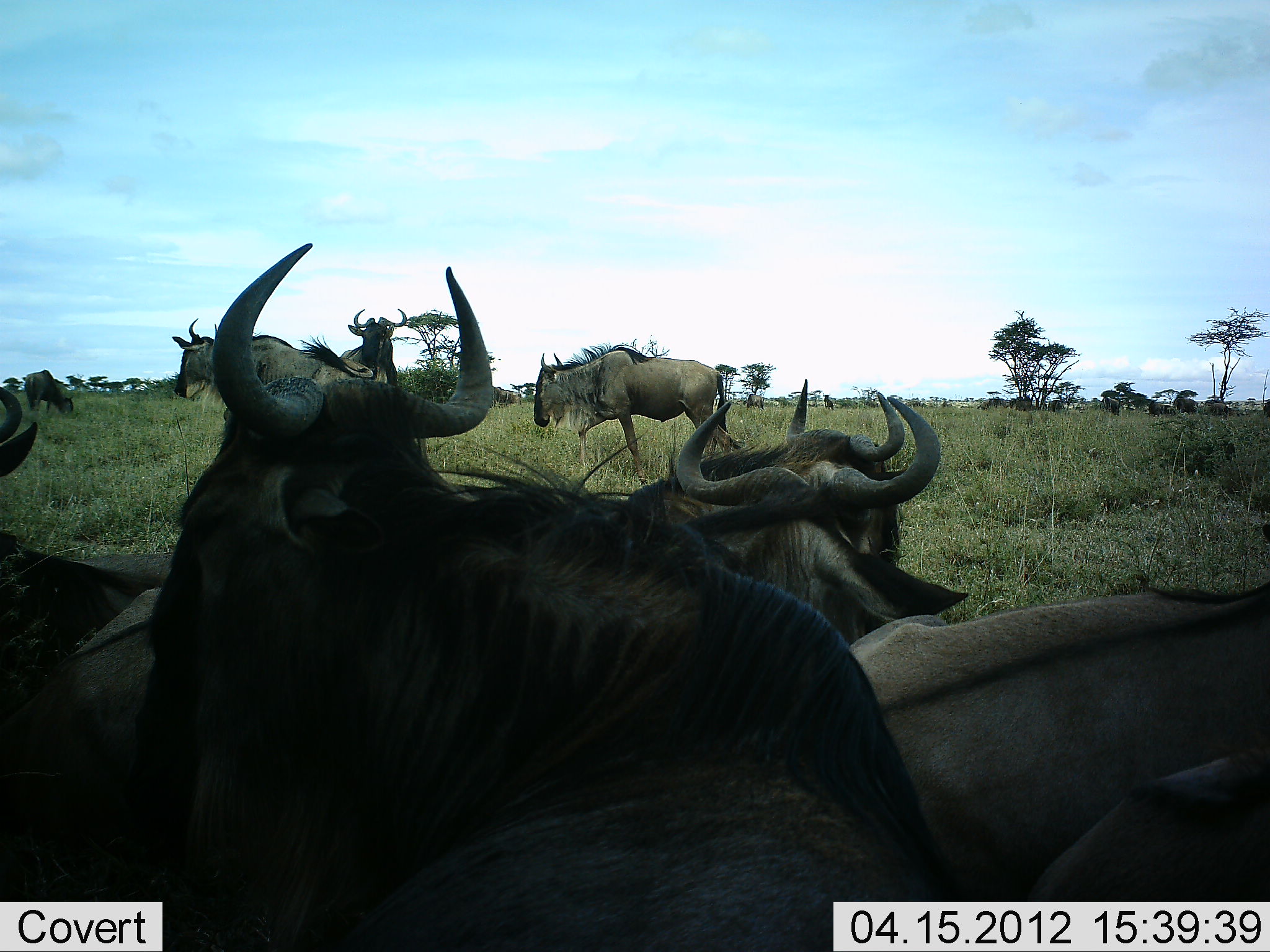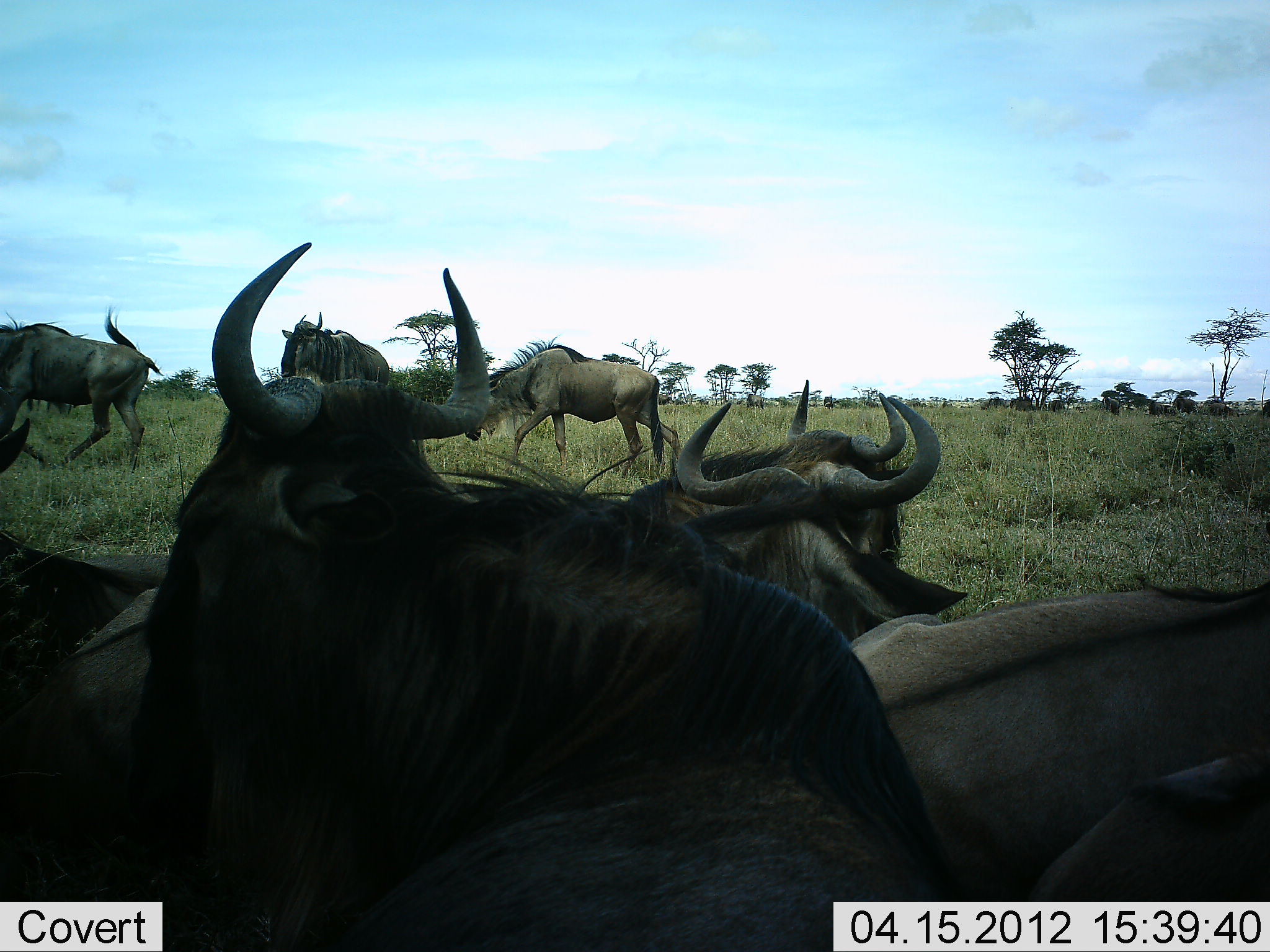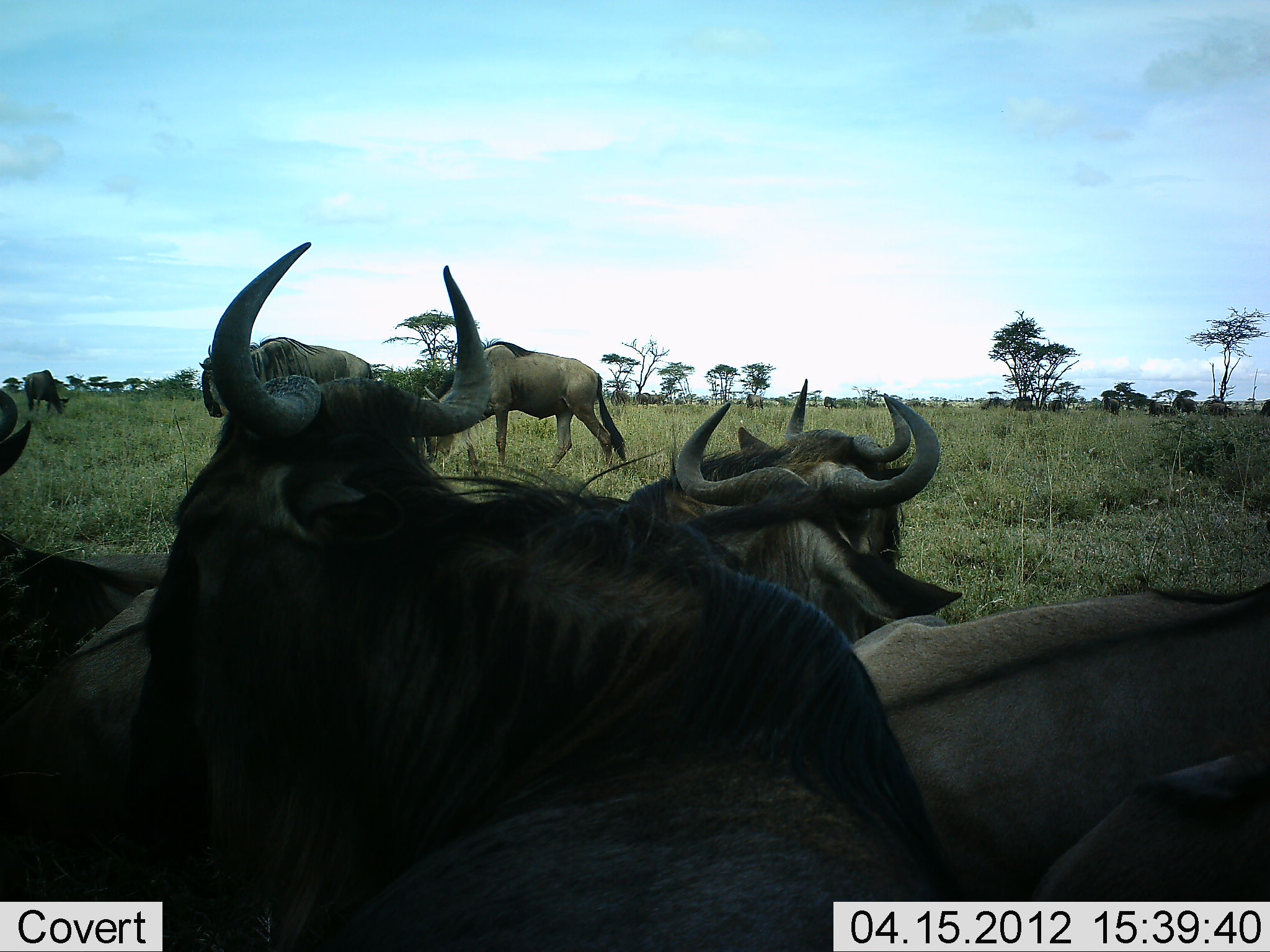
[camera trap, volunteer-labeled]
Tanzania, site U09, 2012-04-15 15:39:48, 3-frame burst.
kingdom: Animalia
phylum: Chordata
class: Mammalia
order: Artiodactyla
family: Bovidae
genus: Connochaetes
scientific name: Connochaetes taurinus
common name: blue wildebeest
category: wildebeest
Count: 9.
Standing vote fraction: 57%.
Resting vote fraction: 86%.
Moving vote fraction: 71%.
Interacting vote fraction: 5%.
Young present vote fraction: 0%.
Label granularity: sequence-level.